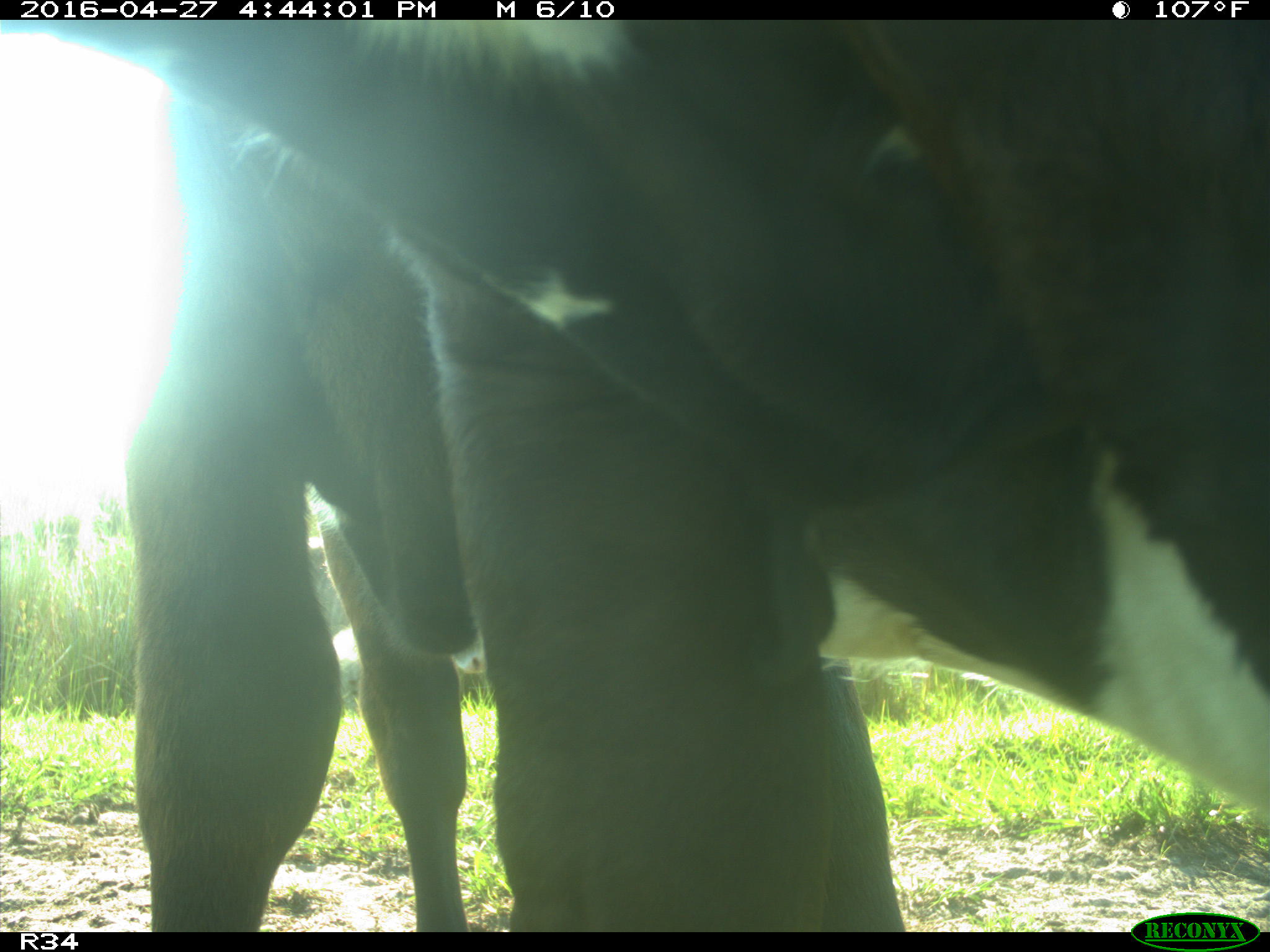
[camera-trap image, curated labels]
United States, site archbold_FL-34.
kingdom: Animalia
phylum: Chordata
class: Mammalia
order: Artiodactyla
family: Bovidae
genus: Bos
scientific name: Bos taurus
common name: domestic cow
Bos taurus (domestic cow).